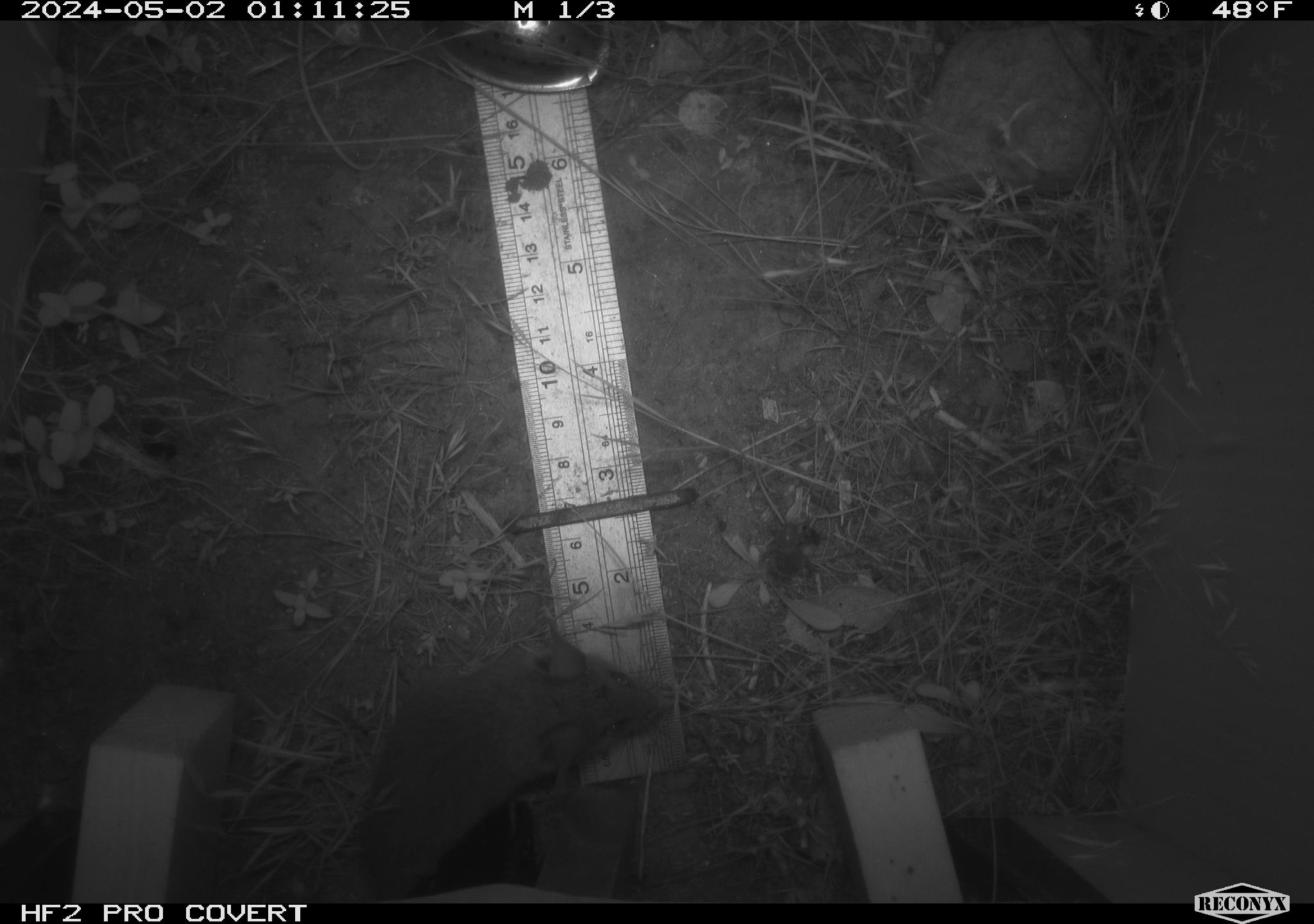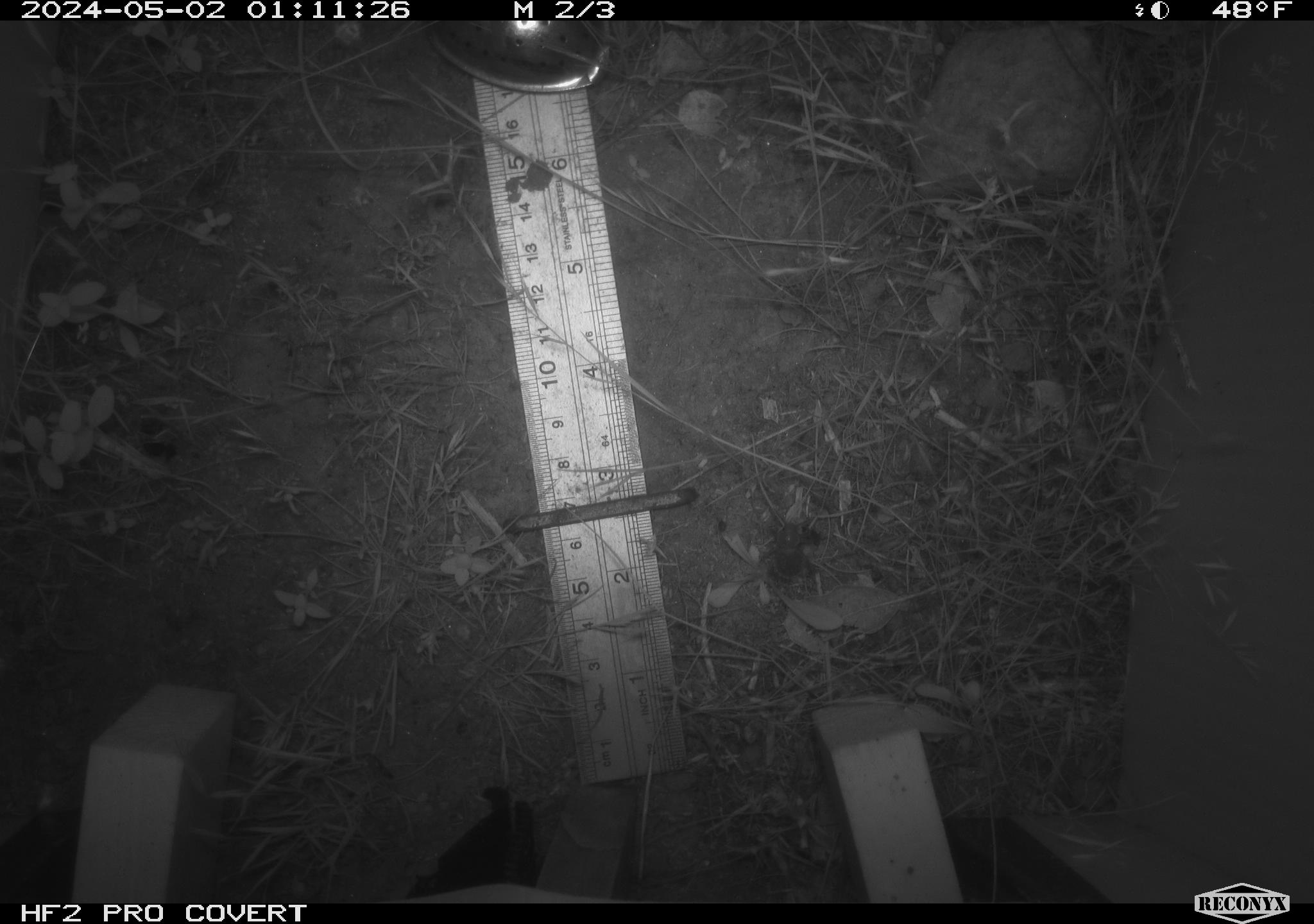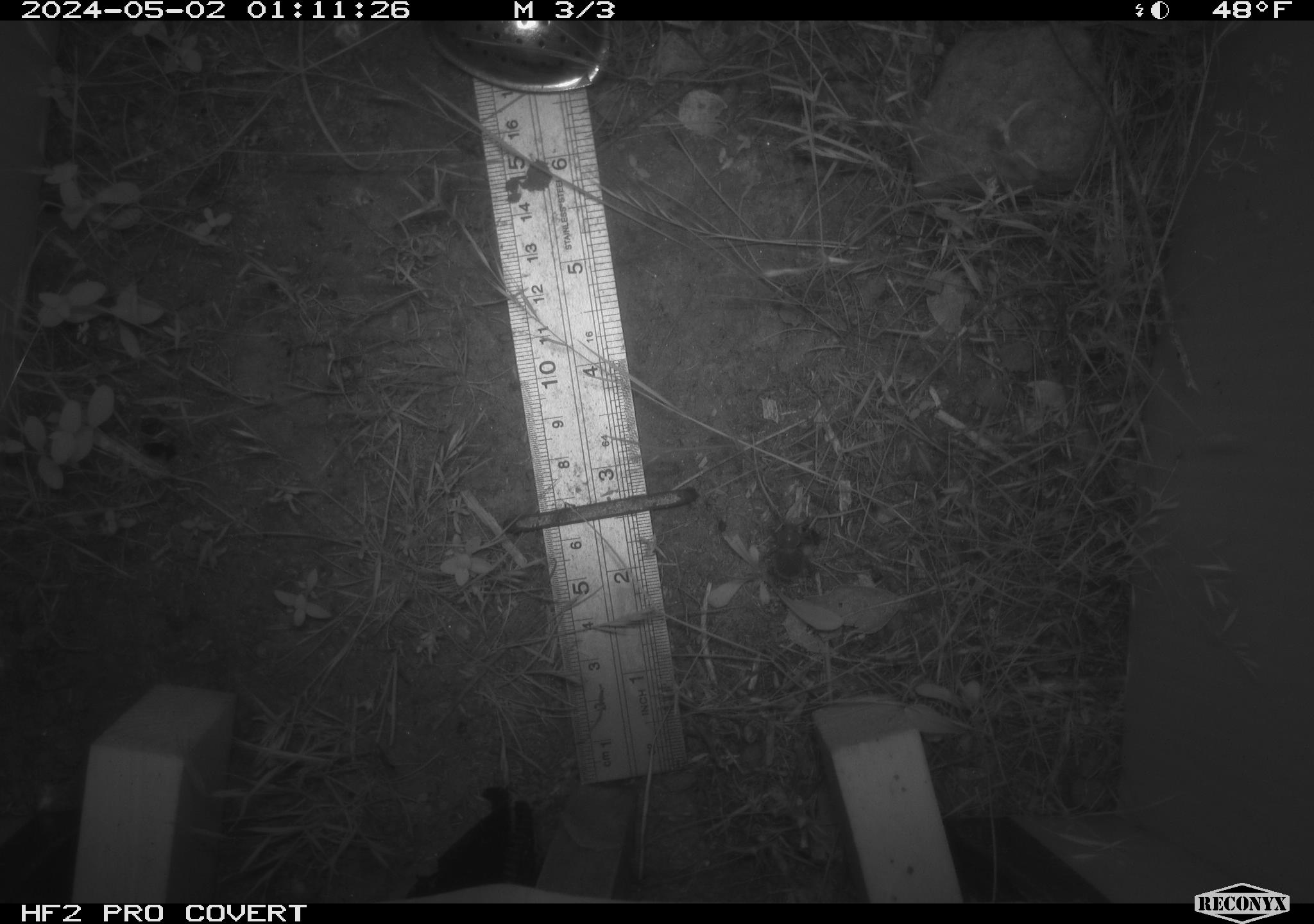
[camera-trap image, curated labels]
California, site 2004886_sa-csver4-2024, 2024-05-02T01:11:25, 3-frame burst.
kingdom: Animalia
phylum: Chordata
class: Mammalia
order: Rodentia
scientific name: Rodentia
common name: mouse species